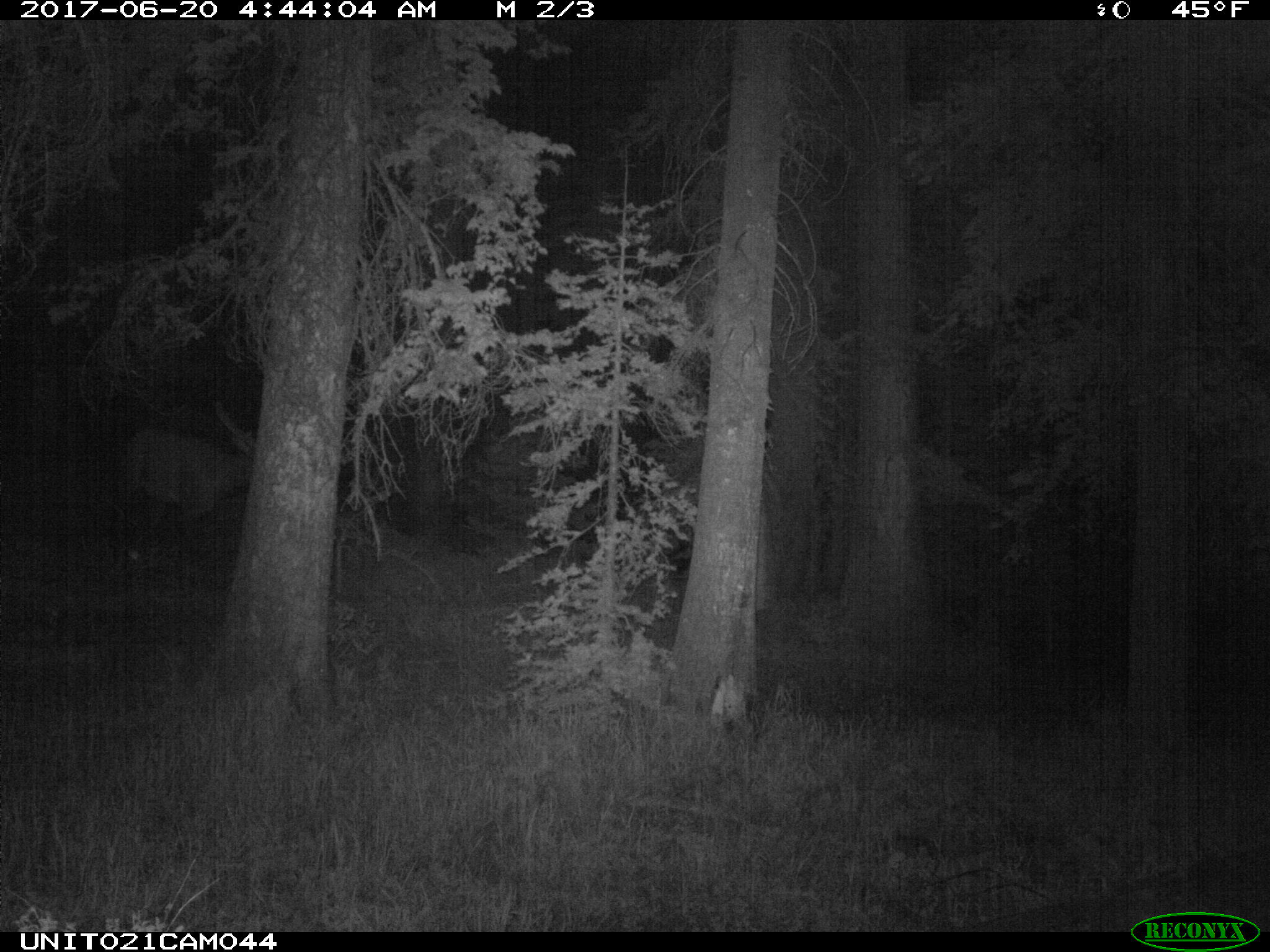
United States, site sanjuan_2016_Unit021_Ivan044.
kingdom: Animalia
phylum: Chordata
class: Mammalia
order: Artiodactyla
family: Cervidae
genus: Cervus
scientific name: Cervus elaphus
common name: red deer